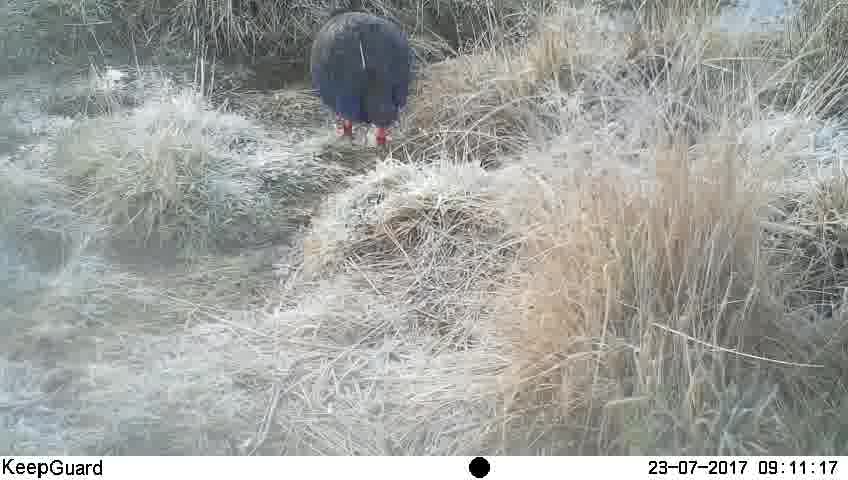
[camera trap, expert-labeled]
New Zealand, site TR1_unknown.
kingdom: Animalia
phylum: Chordata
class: Aves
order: Gruiformes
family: Rallidae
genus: Porphyrio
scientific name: Porphyrio mantelli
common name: takahe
Takahe (Porphyrio mantelli).